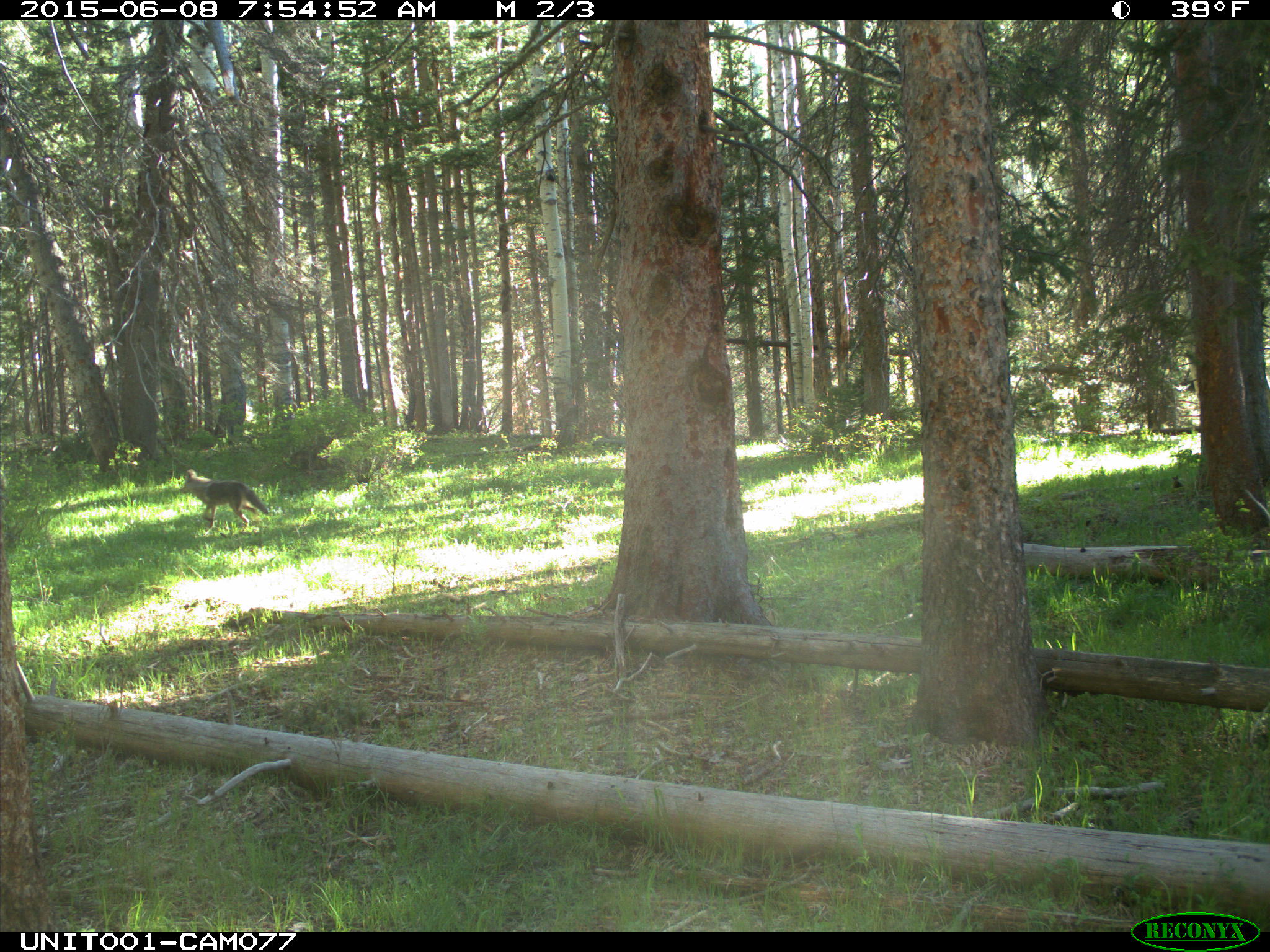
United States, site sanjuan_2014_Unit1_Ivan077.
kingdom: Animalia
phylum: Chordata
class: Mammalia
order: Carnivora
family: Canidae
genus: Canis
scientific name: Canis latrans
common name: coyote